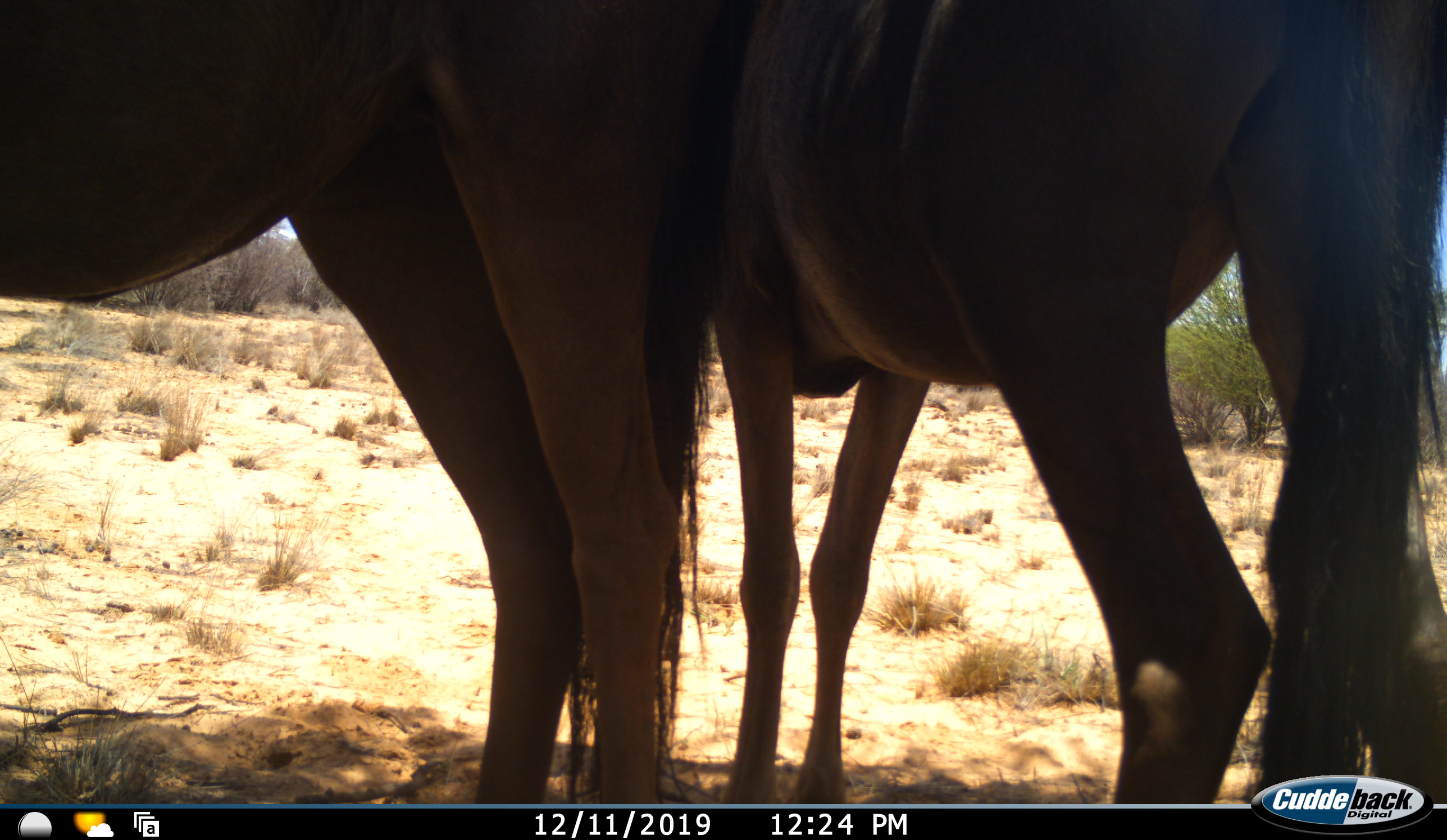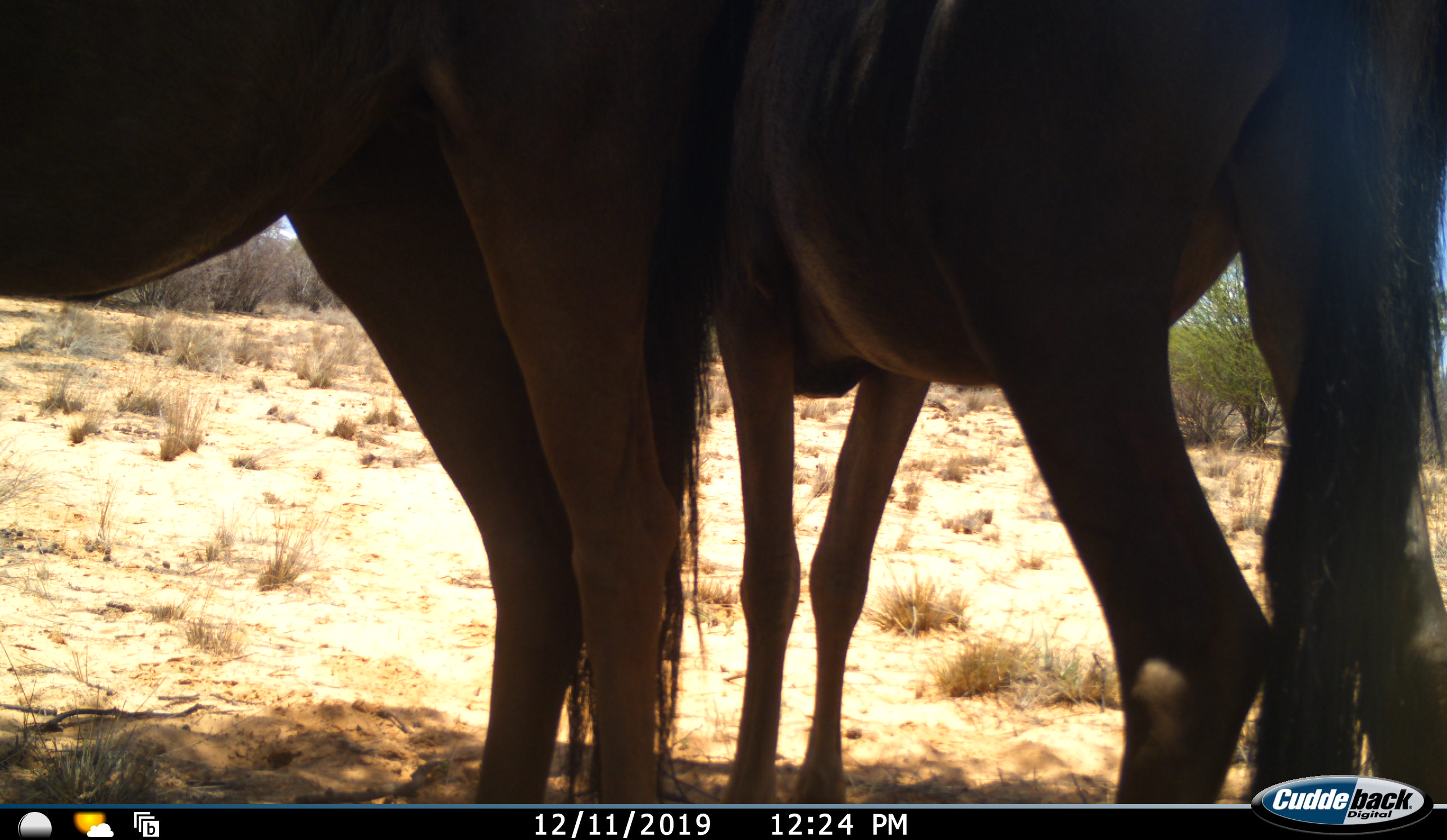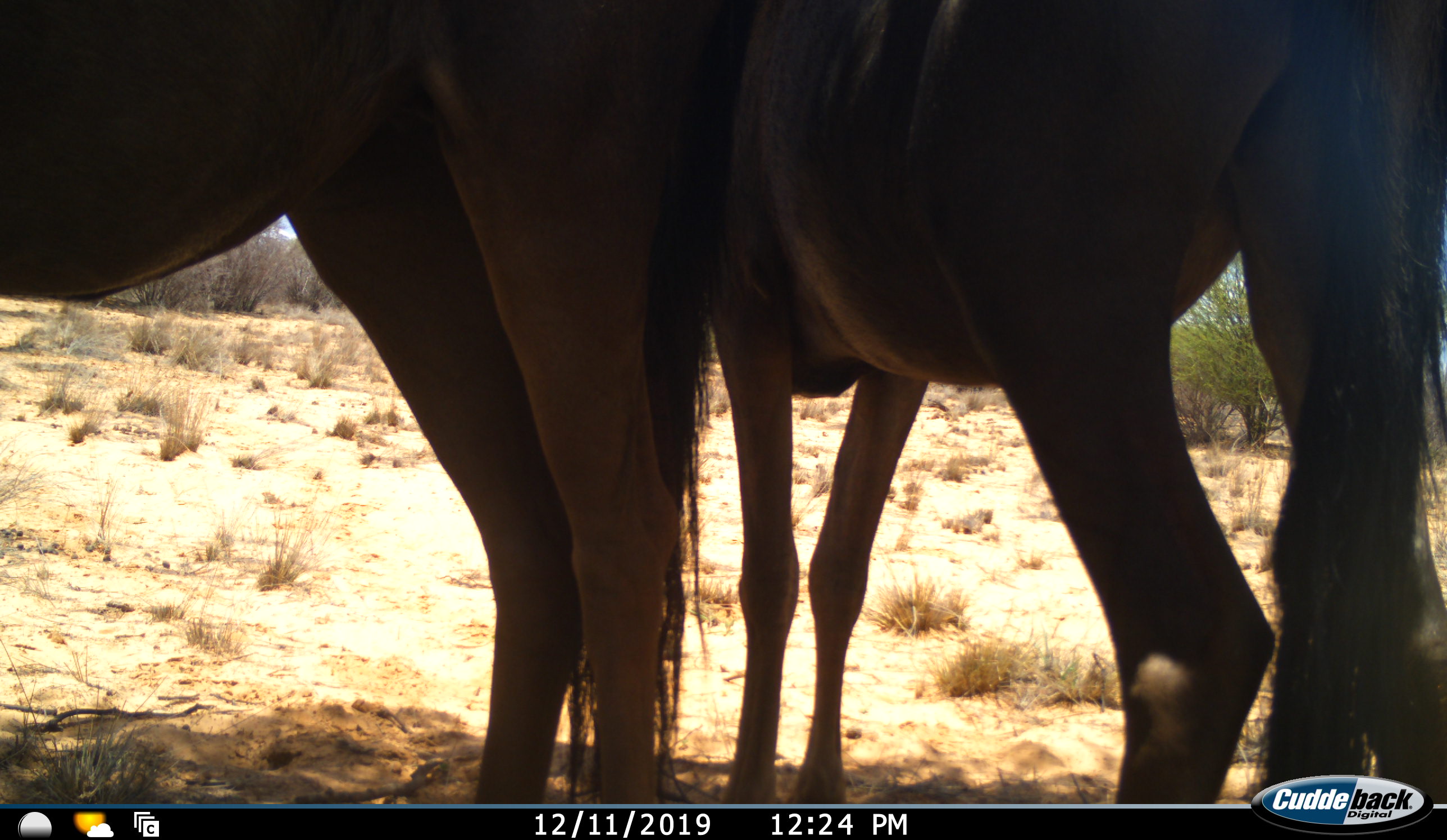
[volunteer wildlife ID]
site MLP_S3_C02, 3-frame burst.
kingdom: Animalia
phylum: Chordata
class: Mammalia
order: Artiodactyla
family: Bovidae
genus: Connochaetes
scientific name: Connochaetes taurinus taurinus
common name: blue wildebeest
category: wildebeestblue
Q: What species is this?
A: Wildebeestblue (blue wildebeest) (Connochaetes taurinus taurinus).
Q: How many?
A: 2.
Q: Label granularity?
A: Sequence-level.